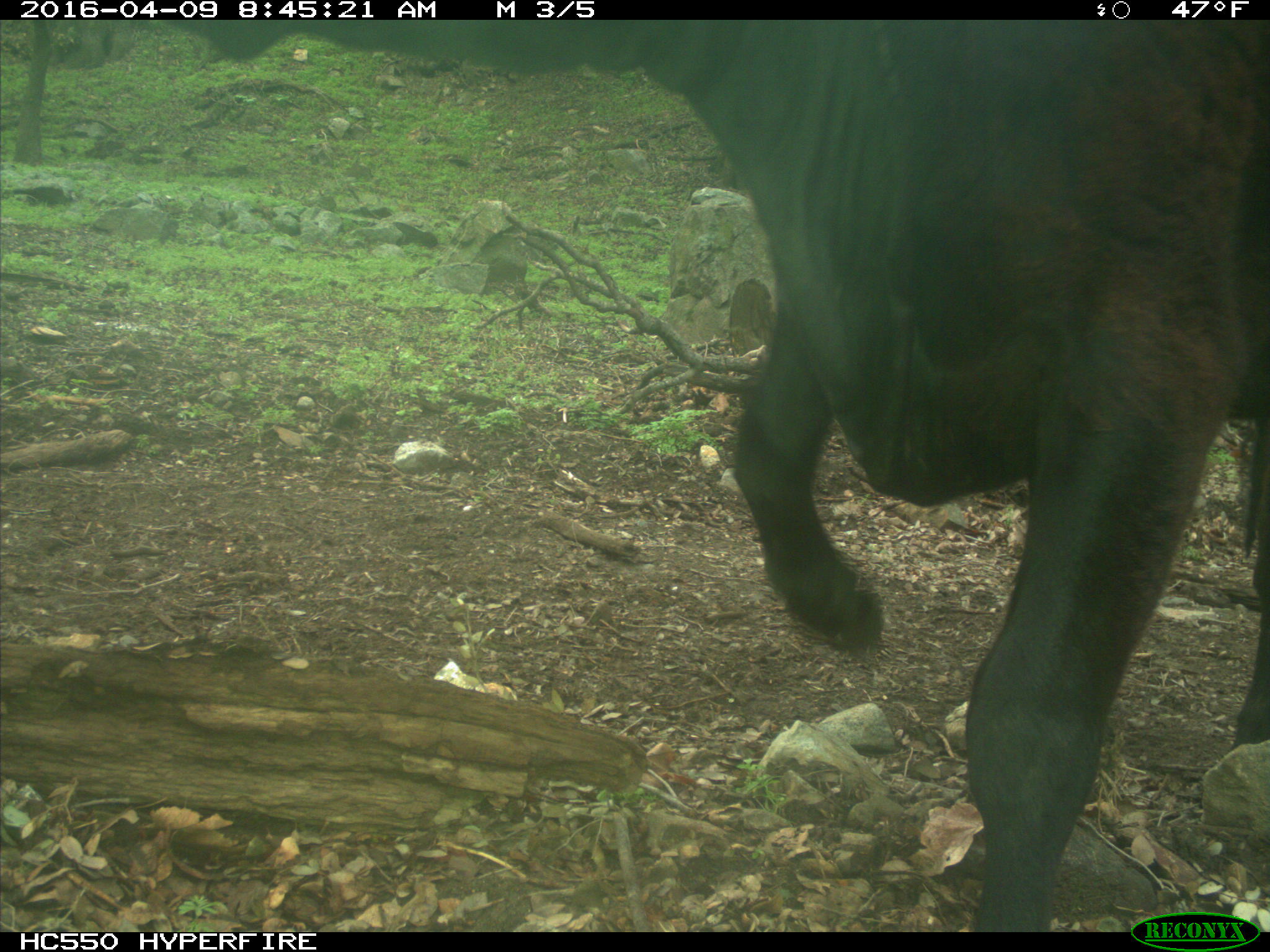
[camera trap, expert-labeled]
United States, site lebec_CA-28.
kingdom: Animalia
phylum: Chordata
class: Mammalia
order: Artiodactyla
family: Bovidae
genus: Bos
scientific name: Bos taurus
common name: domestic cow